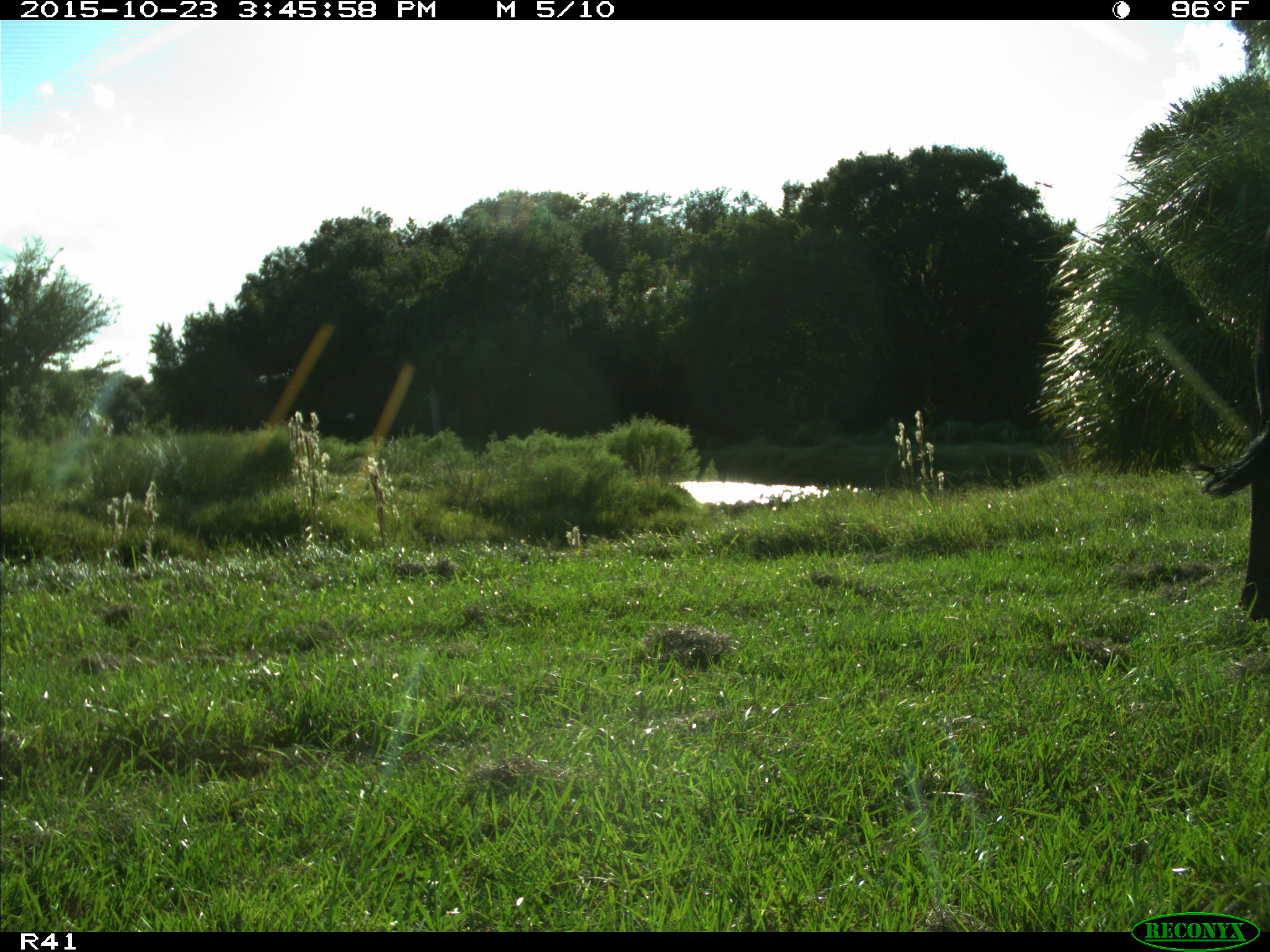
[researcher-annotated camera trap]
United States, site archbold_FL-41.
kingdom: Animalia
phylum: Chordata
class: Mammalia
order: Artiodactyla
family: Bovidae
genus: Bos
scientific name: Bos taurus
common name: domestic cow